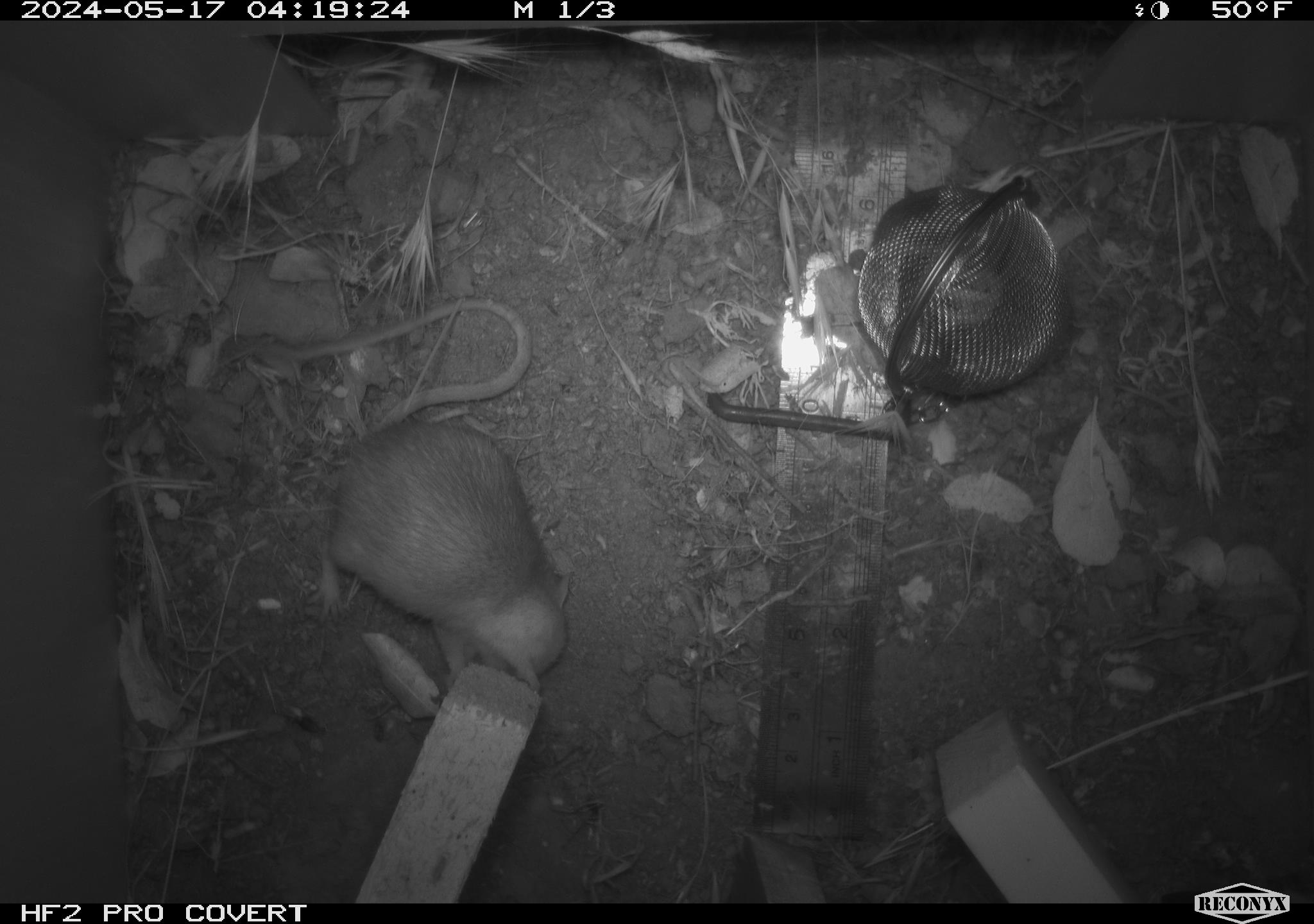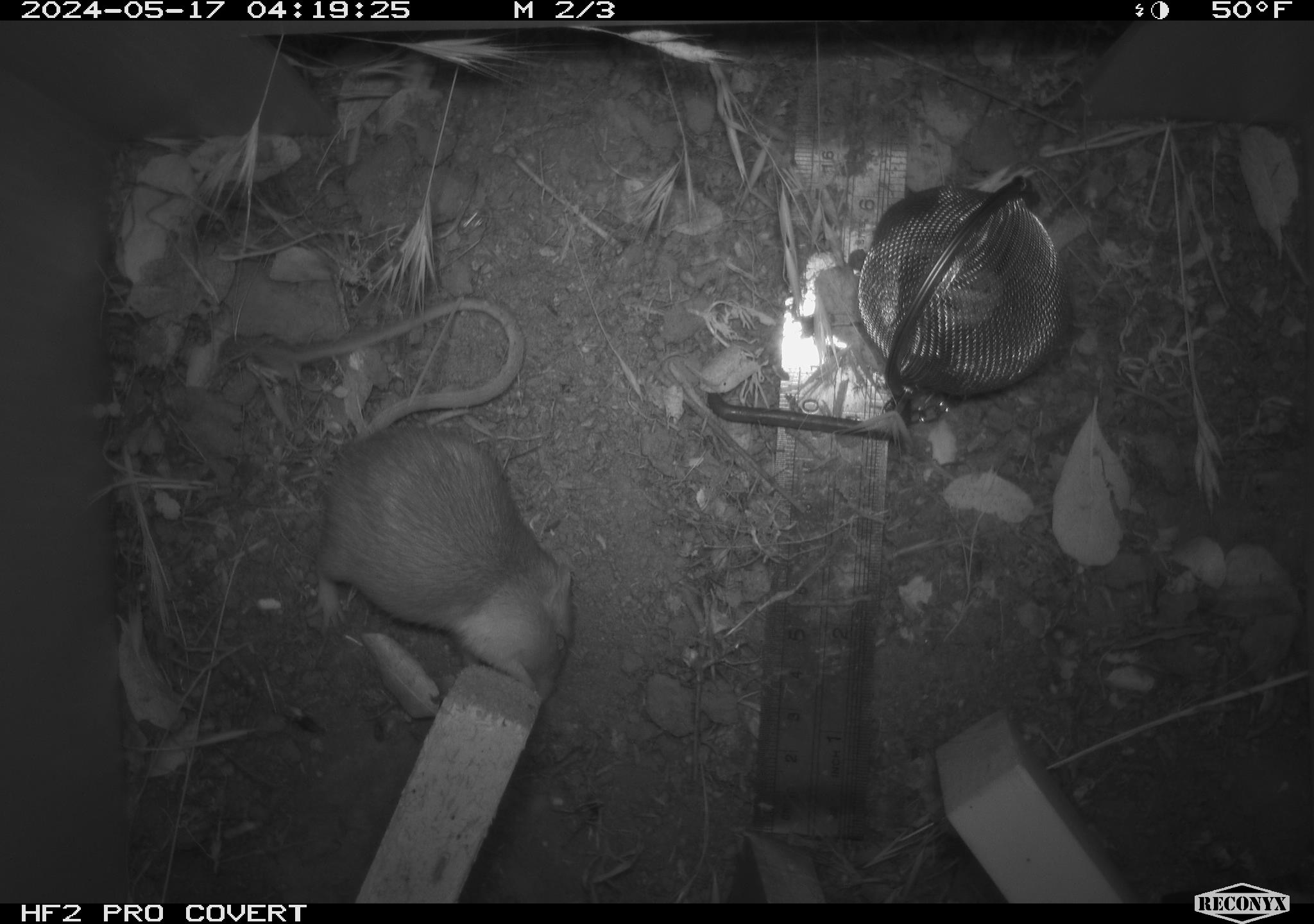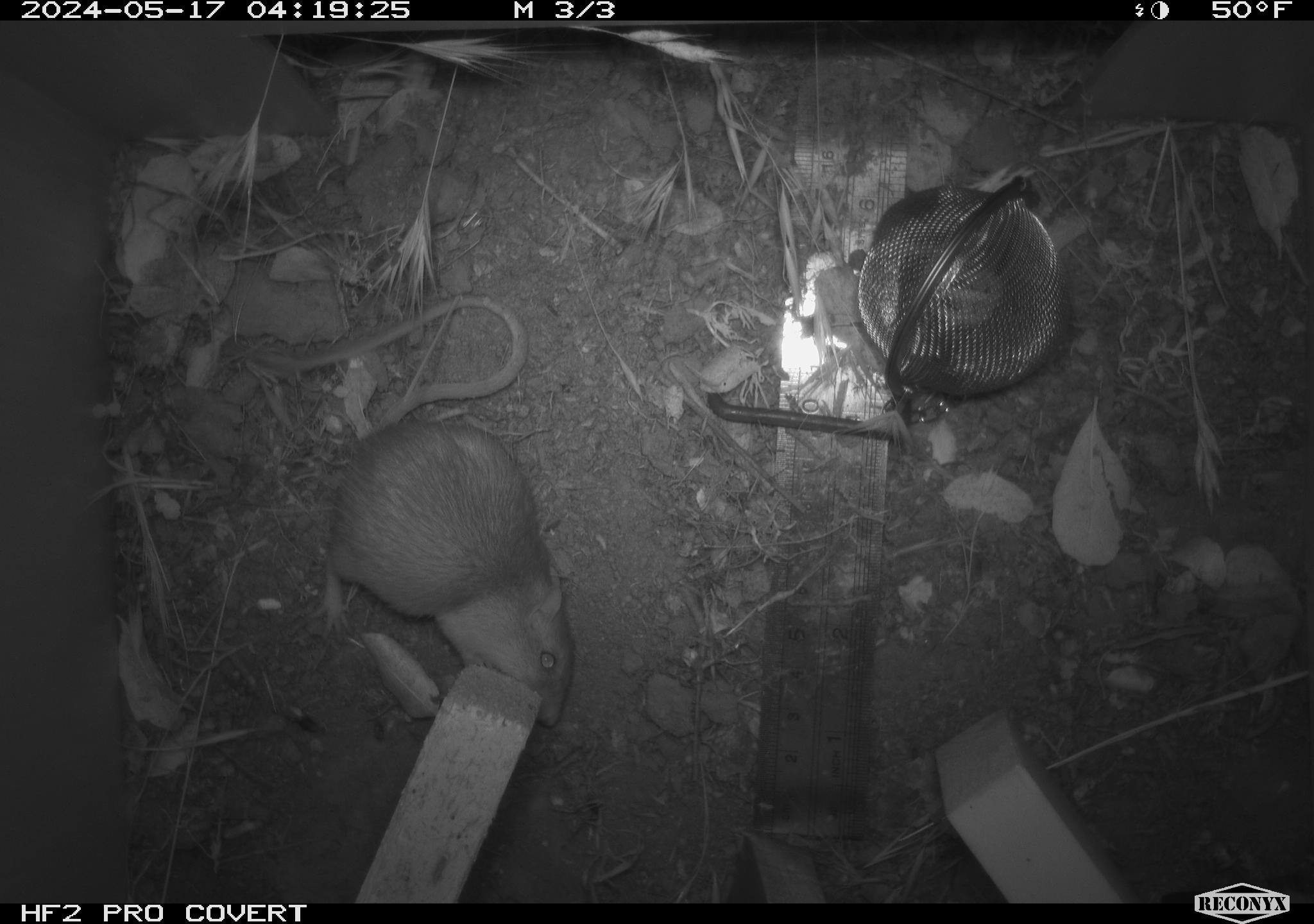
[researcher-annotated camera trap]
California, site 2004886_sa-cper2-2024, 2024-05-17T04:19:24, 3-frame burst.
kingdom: Animalia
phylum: Chordata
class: Mammalia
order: Rodentia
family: Heteromyidae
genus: Dipodomys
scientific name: Dipodomys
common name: kangaroo rats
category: dipodomys species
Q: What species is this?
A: Dipodomys species (kangaroo rats) (Dipodomys).